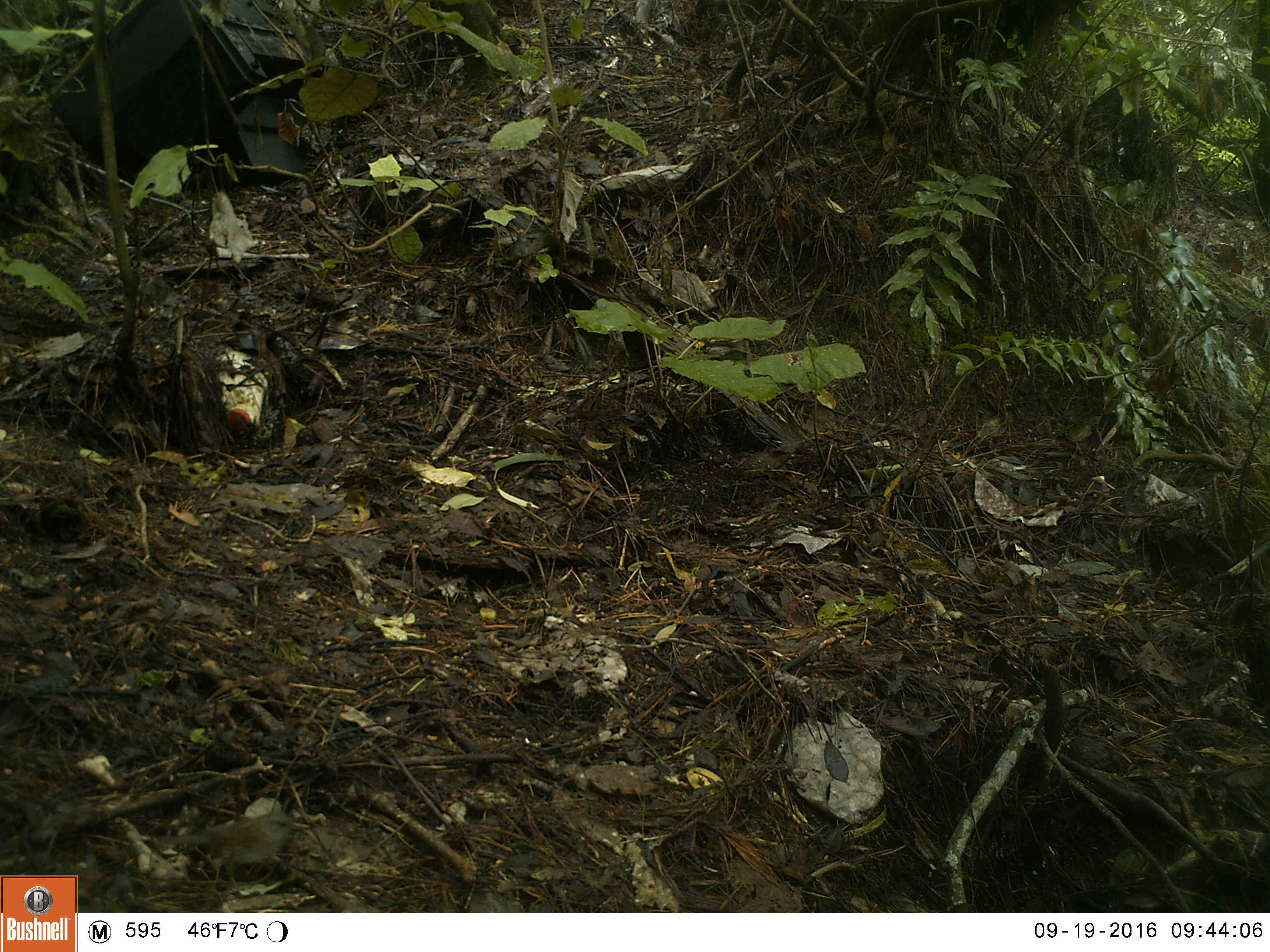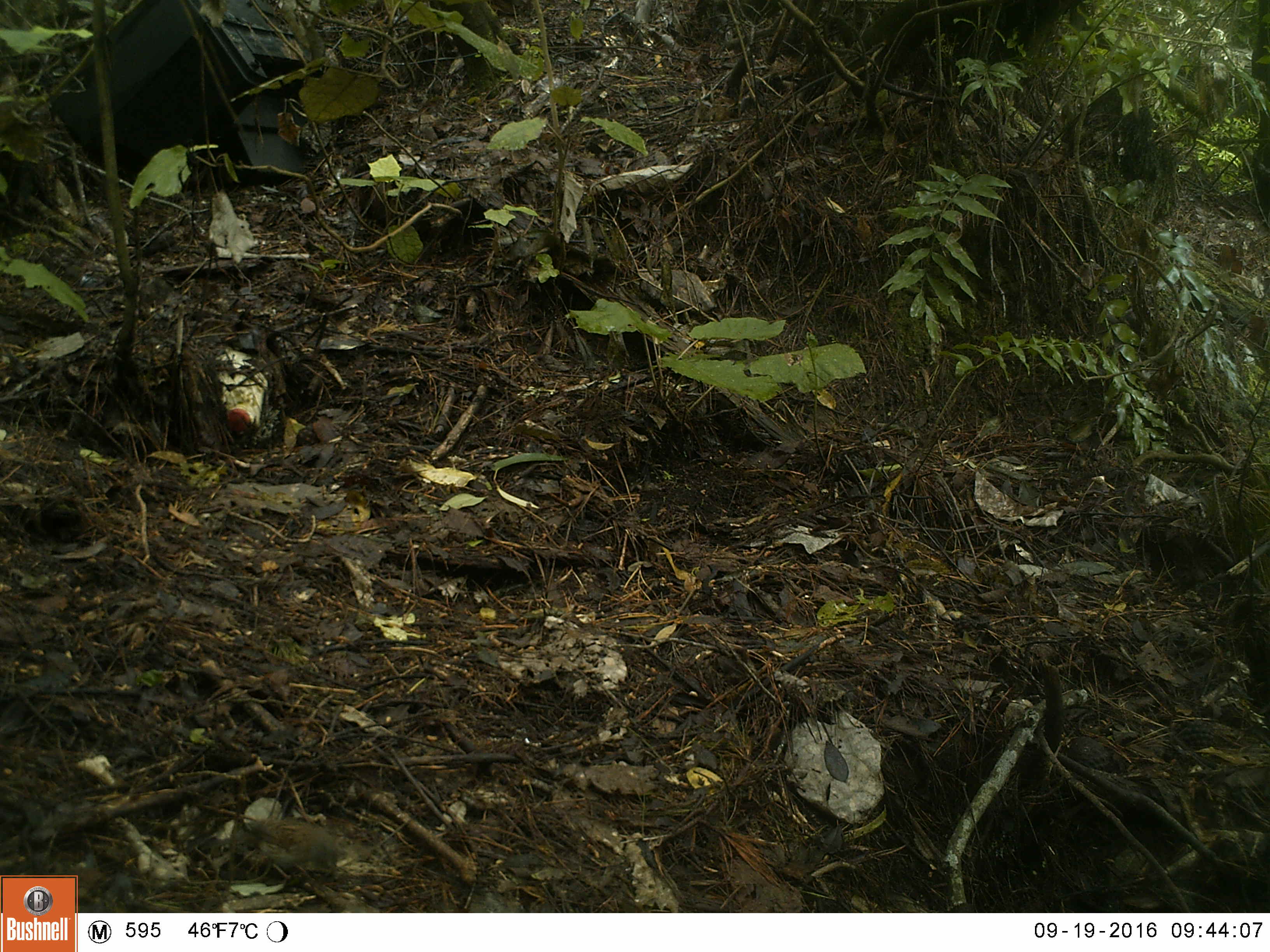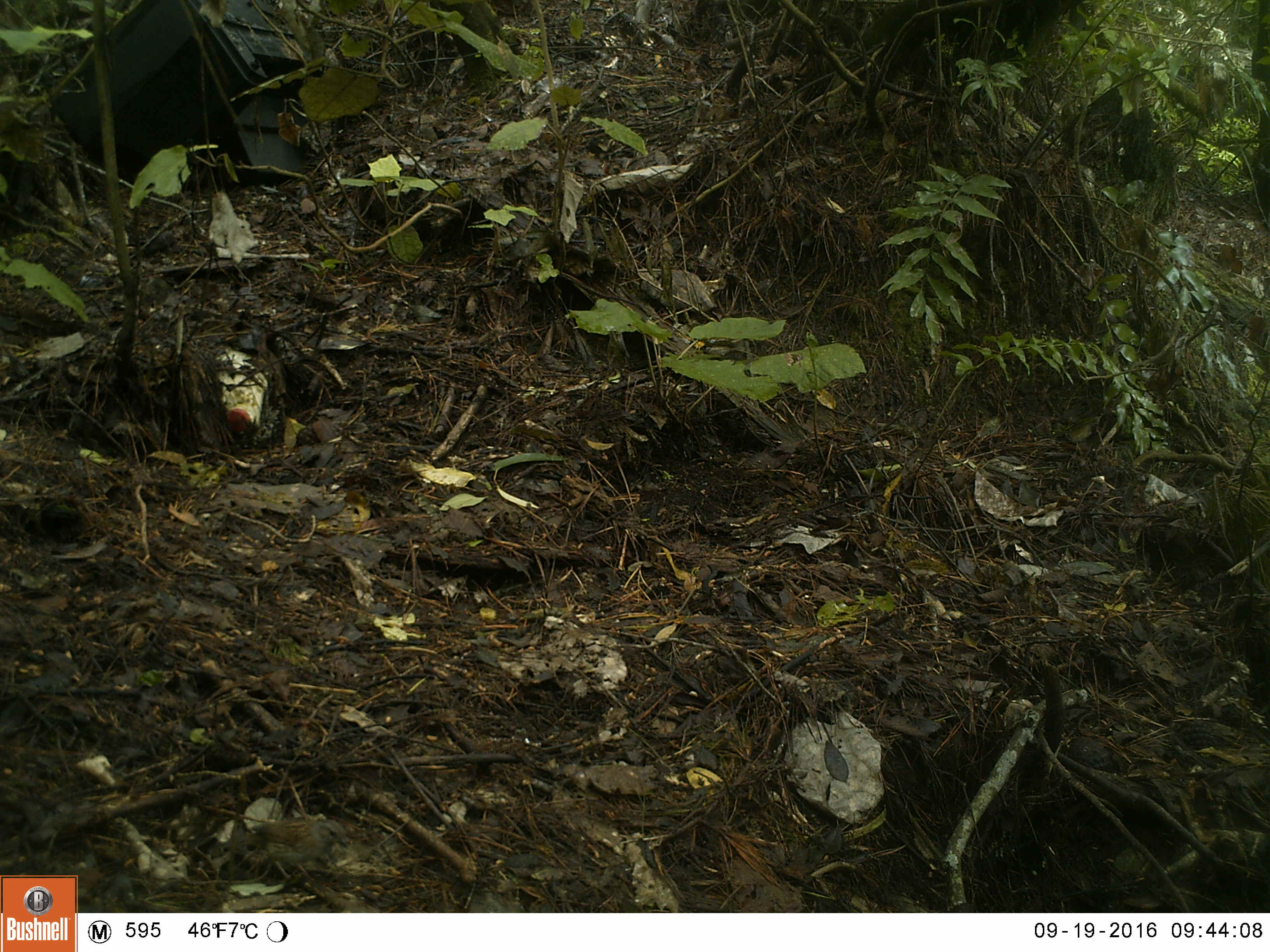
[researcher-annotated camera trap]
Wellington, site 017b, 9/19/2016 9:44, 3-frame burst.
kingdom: Animalia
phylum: Chordata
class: Aves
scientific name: Aves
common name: bird